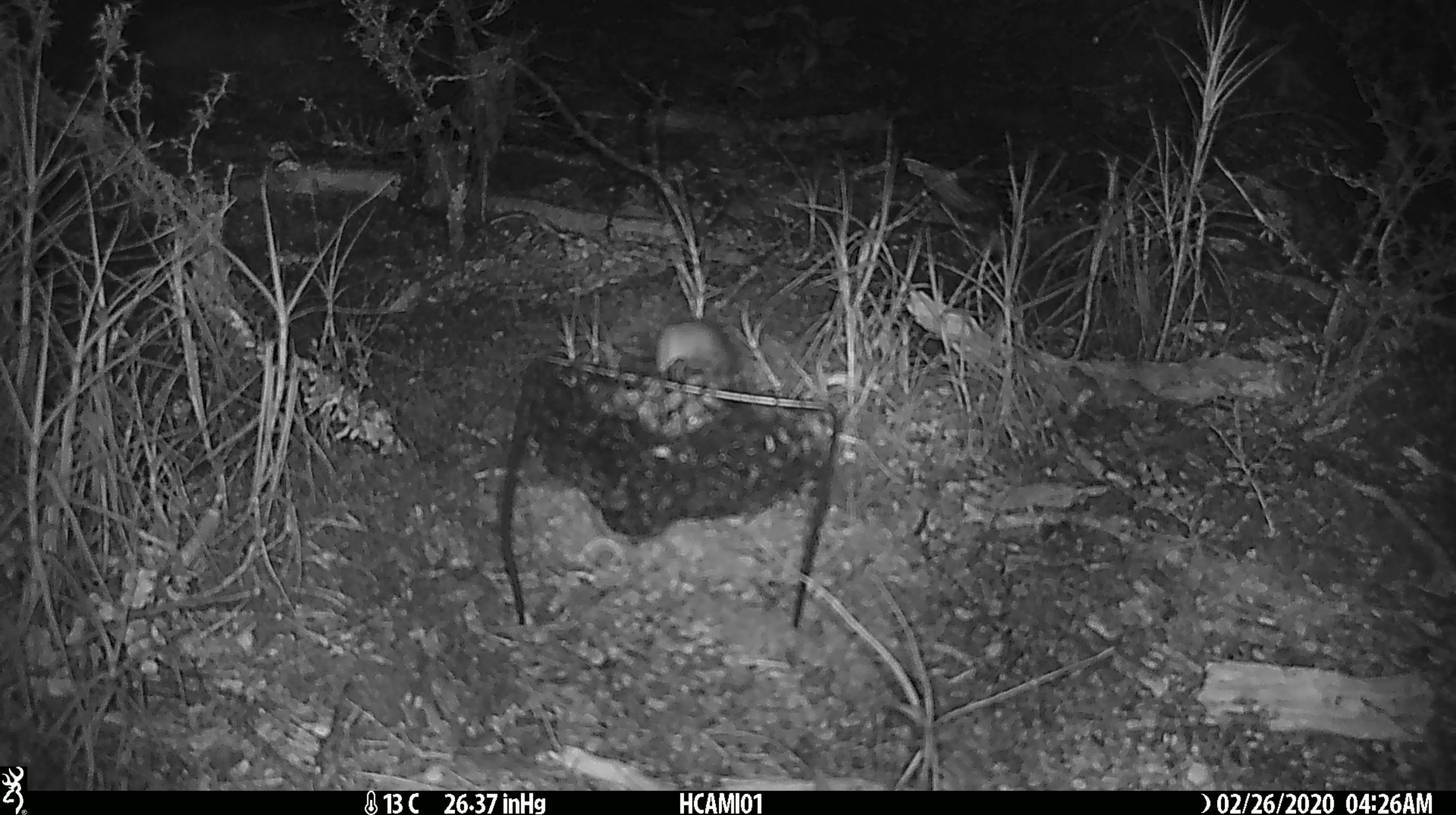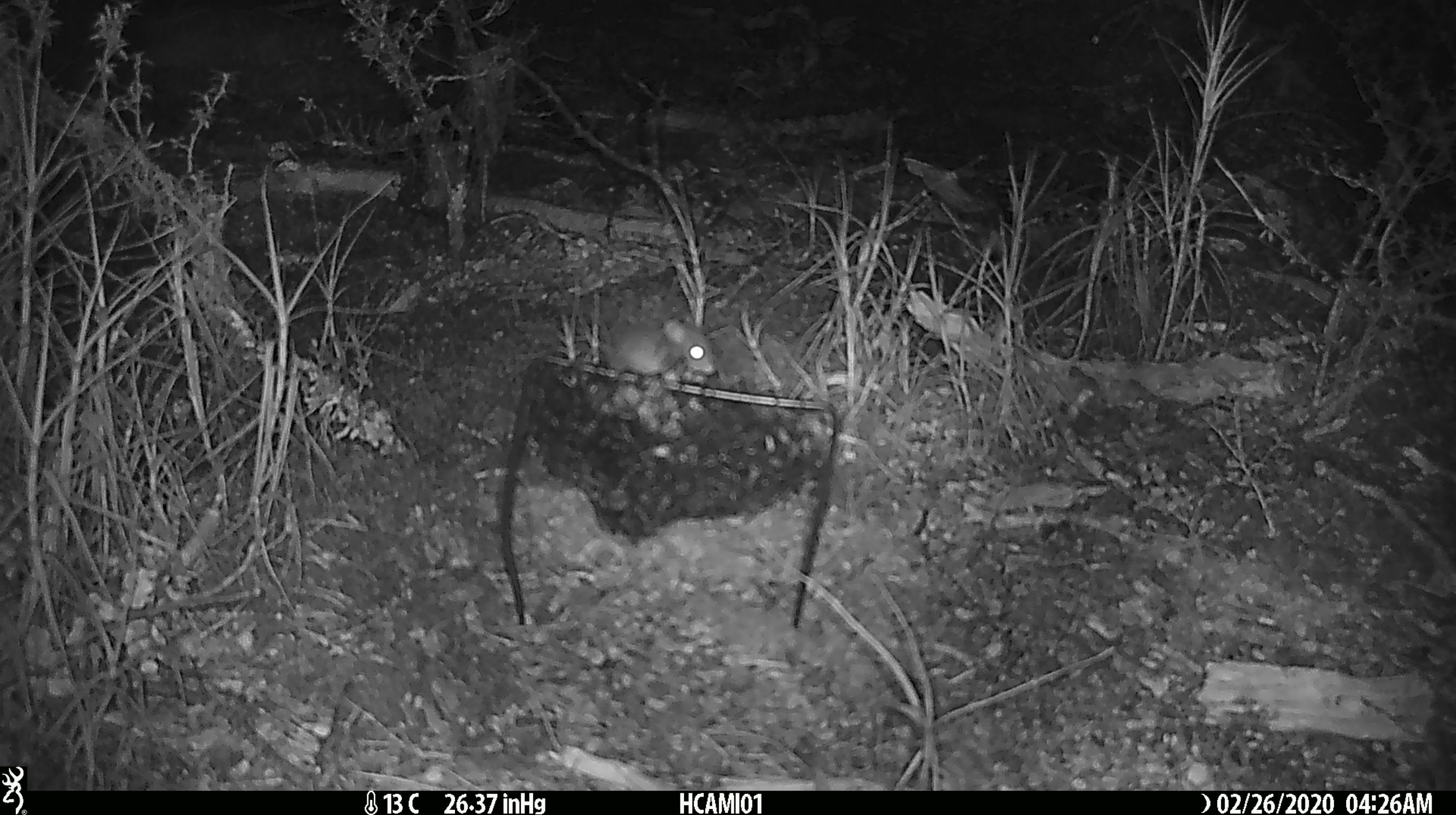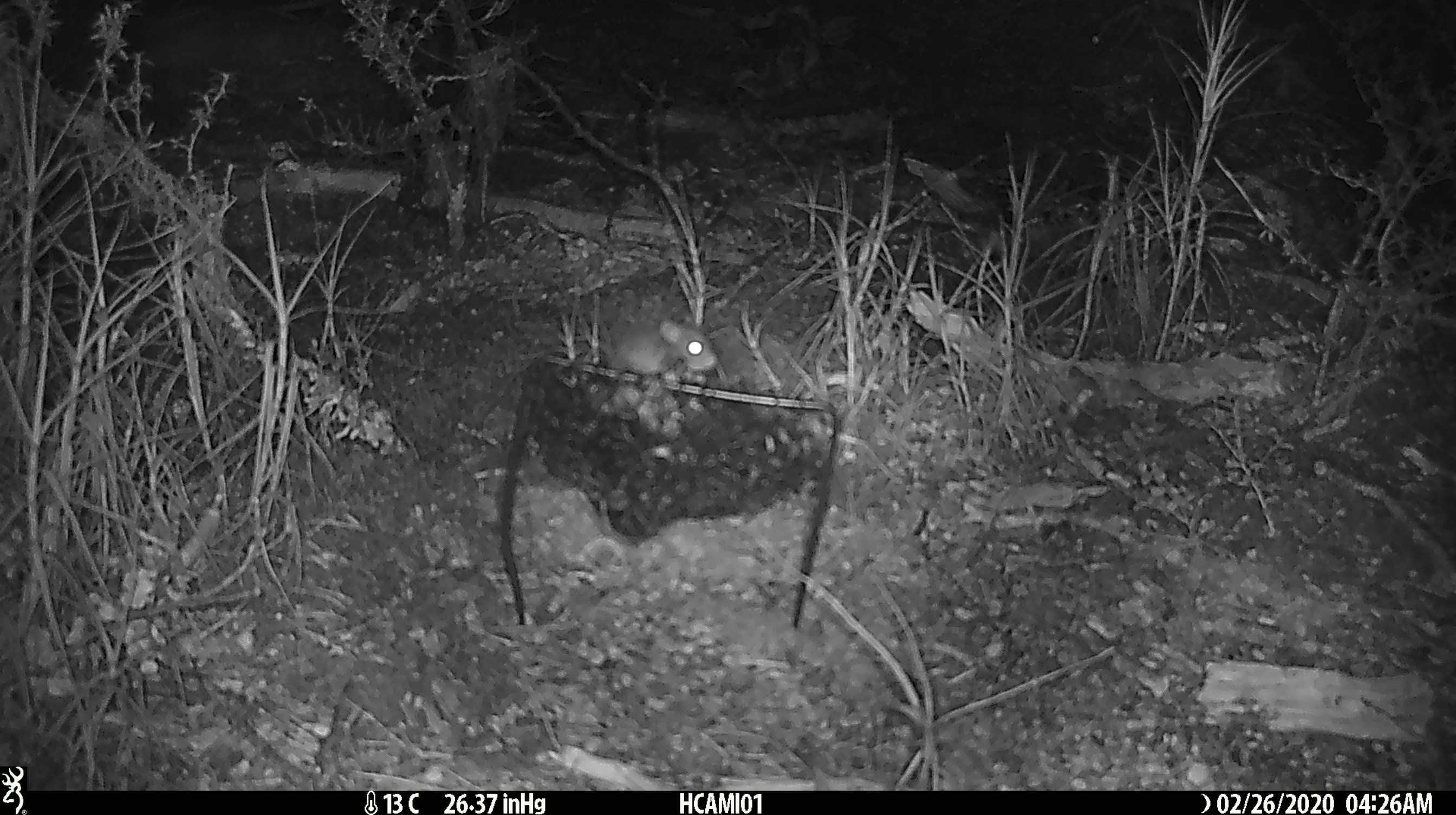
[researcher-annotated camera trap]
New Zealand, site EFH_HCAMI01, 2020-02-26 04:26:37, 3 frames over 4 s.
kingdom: Animalia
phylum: Chordata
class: Mammalia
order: Rodentia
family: Muridae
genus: Mus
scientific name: Mus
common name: mouse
Mouse (Mus).